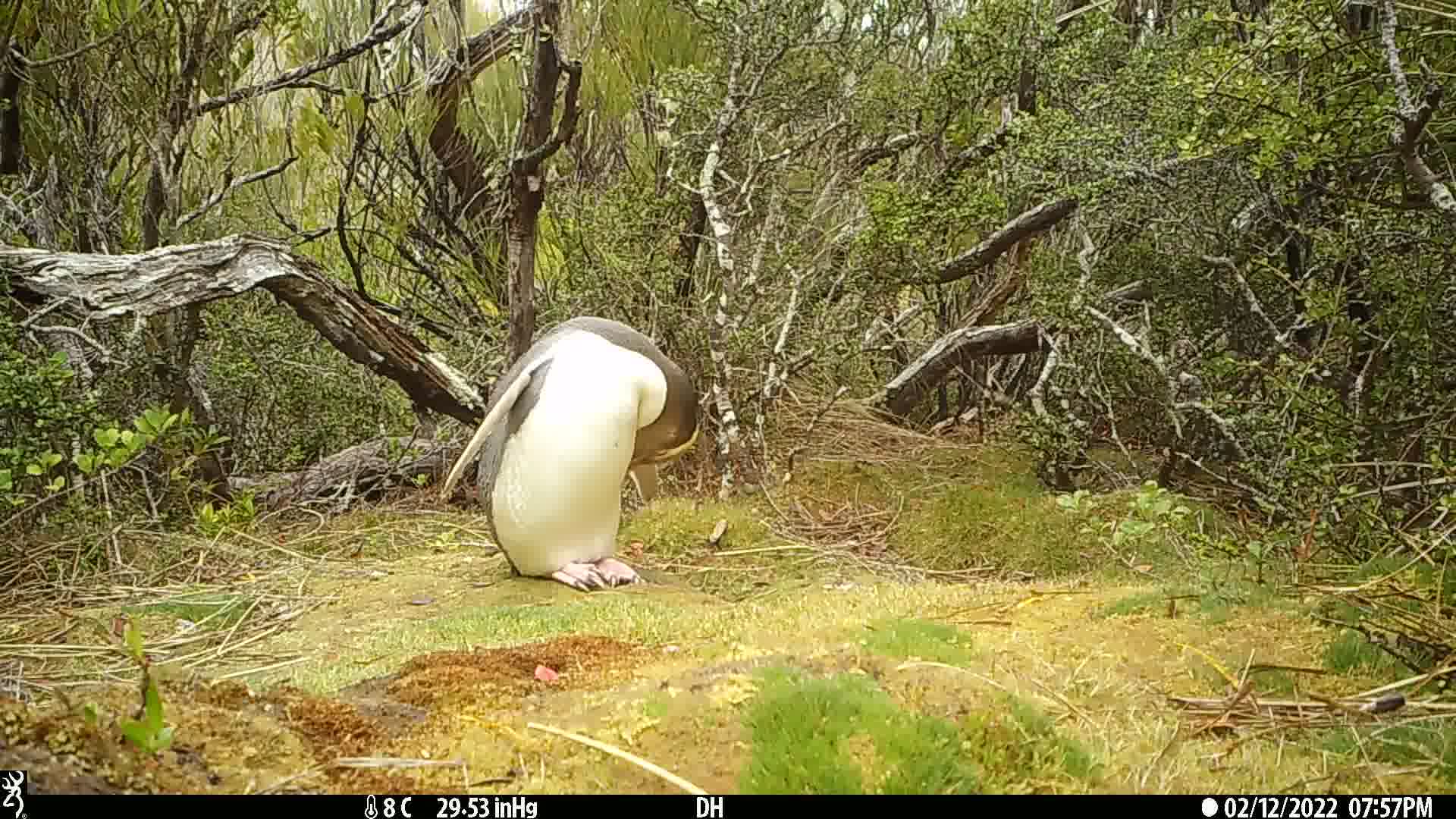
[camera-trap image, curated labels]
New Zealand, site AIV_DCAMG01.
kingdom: Animalia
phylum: Chordata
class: Aves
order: Sphenisciformes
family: Spheniscidae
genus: Megadyptes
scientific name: Megadyptes antipodes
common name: yellow-eyed penguin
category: yellow eyed penguin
Yellow eyed penguin (yellow-eyed penguin) (Megadyptes antipodes).